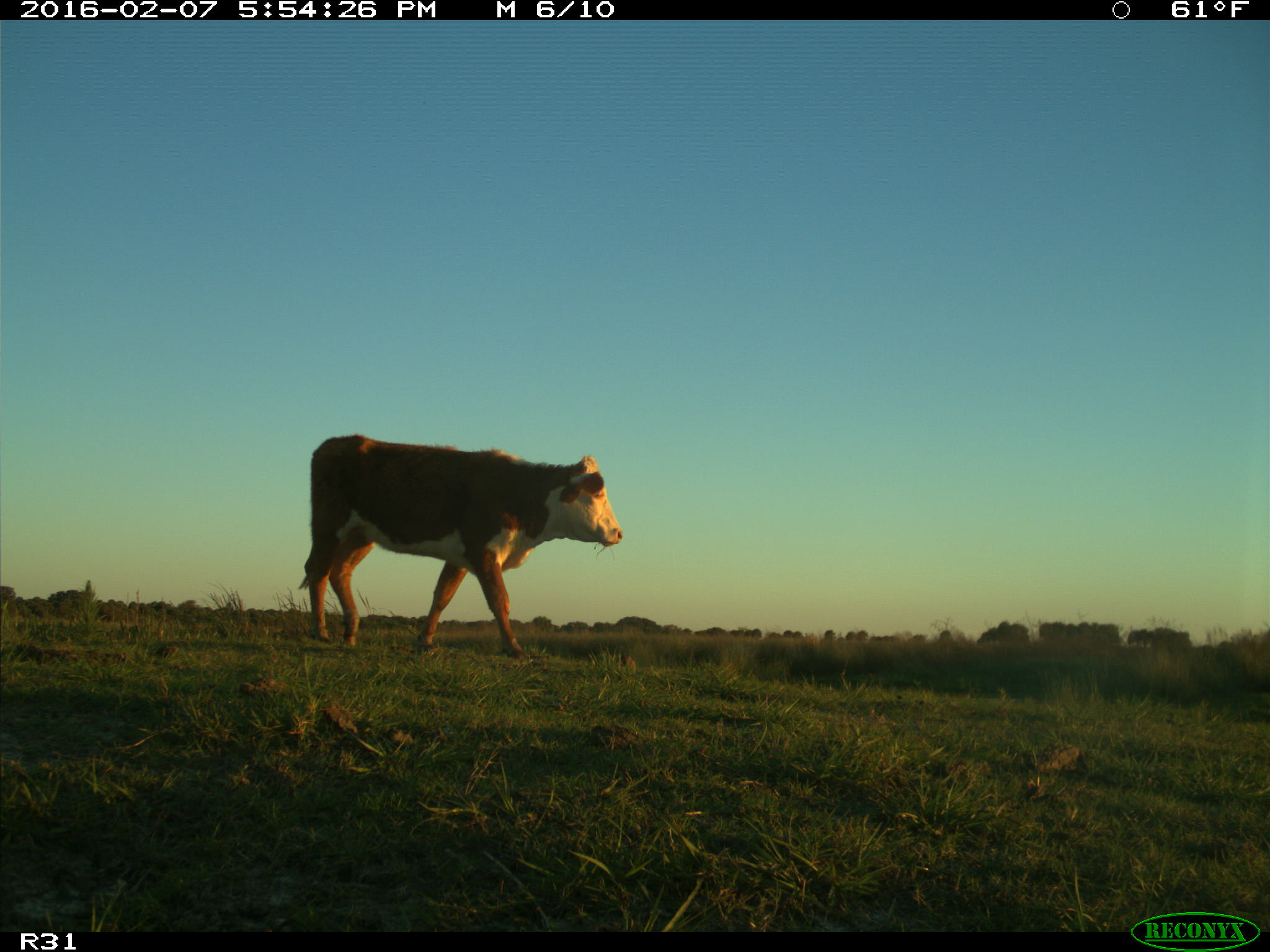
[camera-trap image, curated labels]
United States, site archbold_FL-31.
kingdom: Animalia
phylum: Chordata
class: Mammalia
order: Artiodactyla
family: Bovidae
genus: Bos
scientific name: Bos taurus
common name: domestic cow